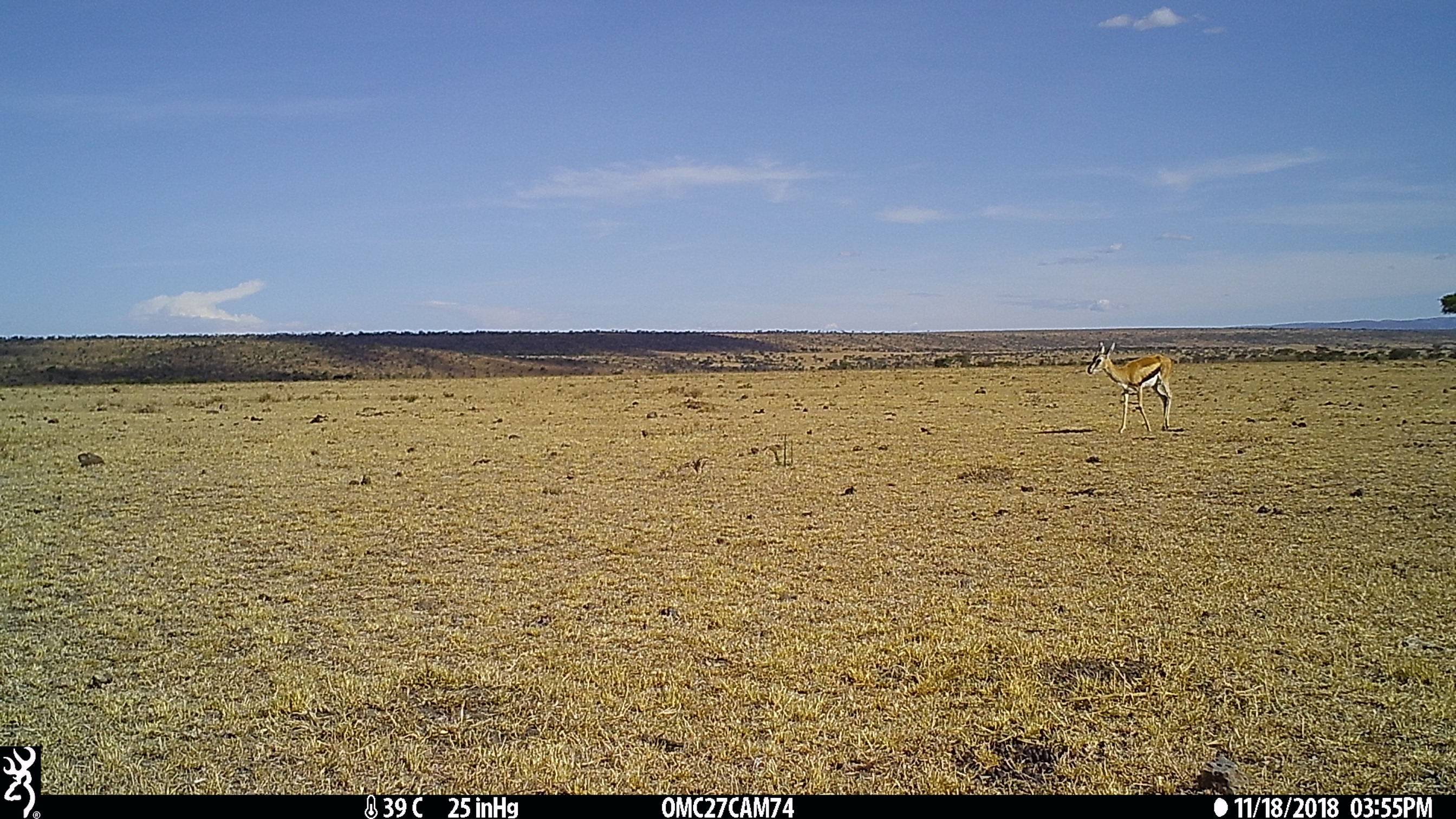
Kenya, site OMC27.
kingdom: Animalia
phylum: Chordata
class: Mammalia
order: Artiodactyla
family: Bovidae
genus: Eudorcas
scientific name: Eudorcas thomsonii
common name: thomon's gazelle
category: gazelle thomsons